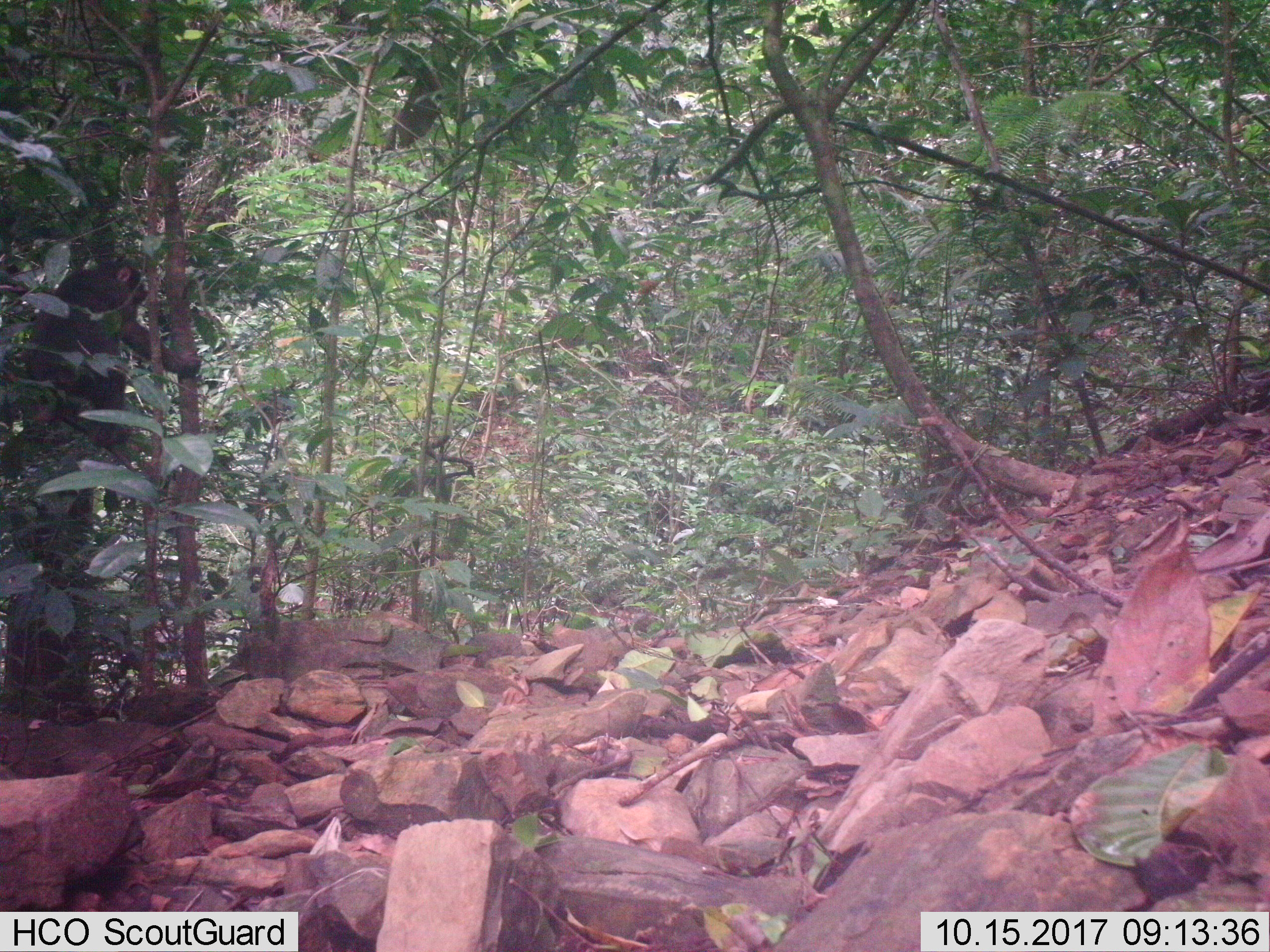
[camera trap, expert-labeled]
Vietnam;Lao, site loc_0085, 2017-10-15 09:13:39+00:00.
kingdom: Animalia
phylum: Chordata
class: Mammalia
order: Primates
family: Cercopithecidae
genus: Macaca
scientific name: Macaca arctoides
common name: stump-tailed macaque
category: stump tailed macaque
Stump tailed macaque (stump-tailed macaque) (Macaca arctoides). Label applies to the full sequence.